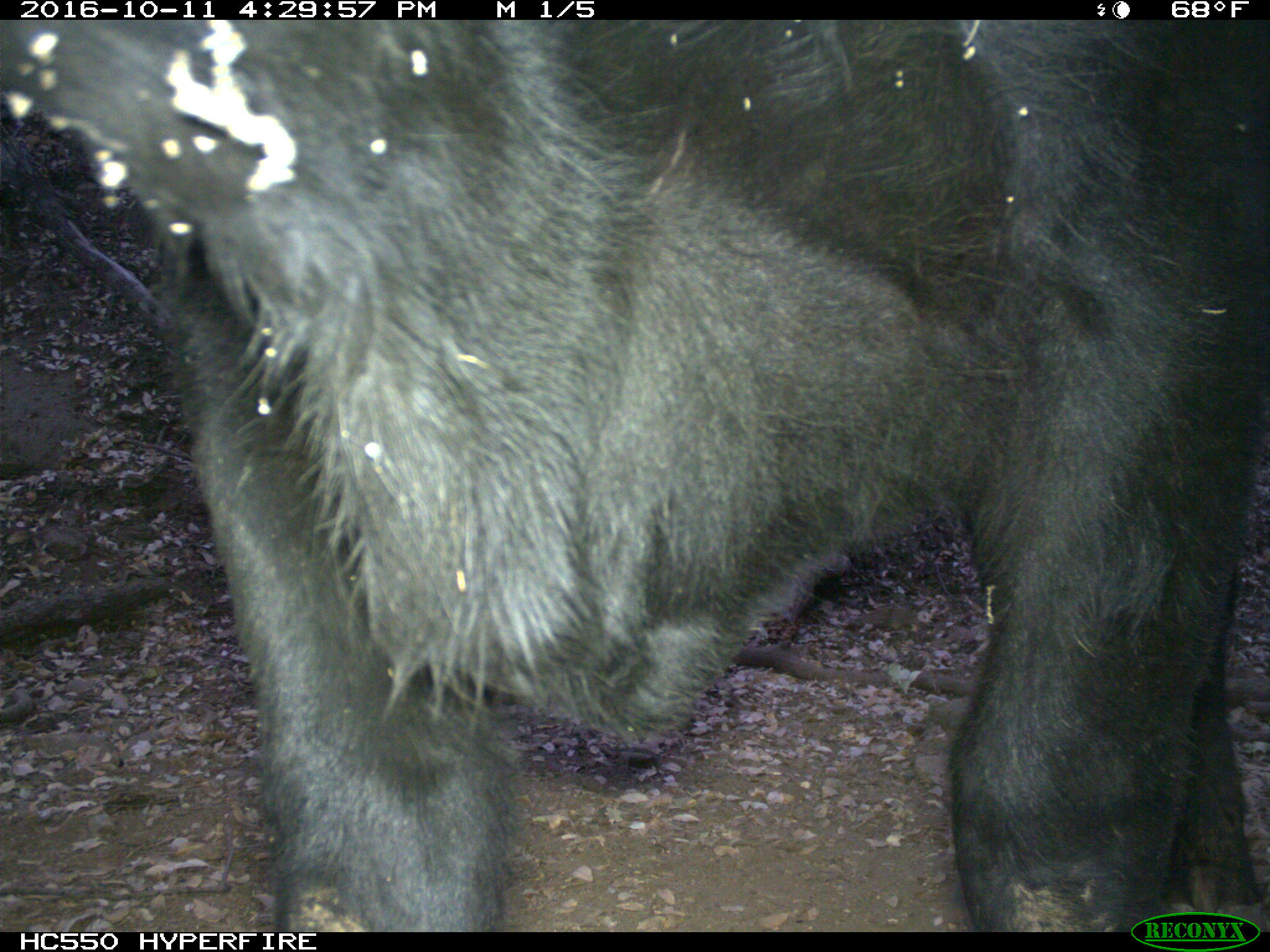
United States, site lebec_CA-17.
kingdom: Animalia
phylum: Chordata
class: Mammalia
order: Artiodactyla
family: Bovidae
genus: Bos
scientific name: Bos taurus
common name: domestic cow